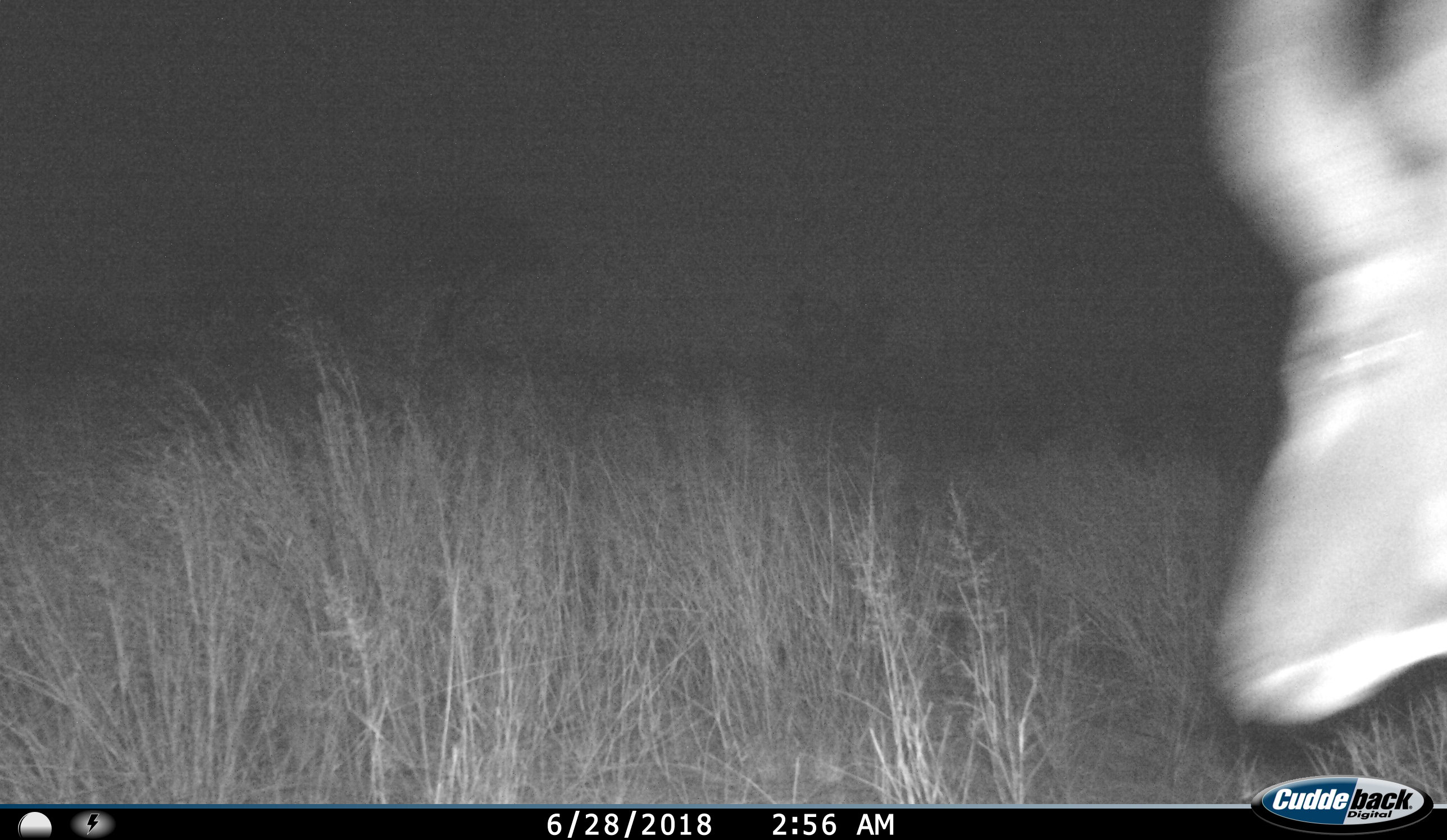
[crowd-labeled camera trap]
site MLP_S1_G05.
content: unidentified animal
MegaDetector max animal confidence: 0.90